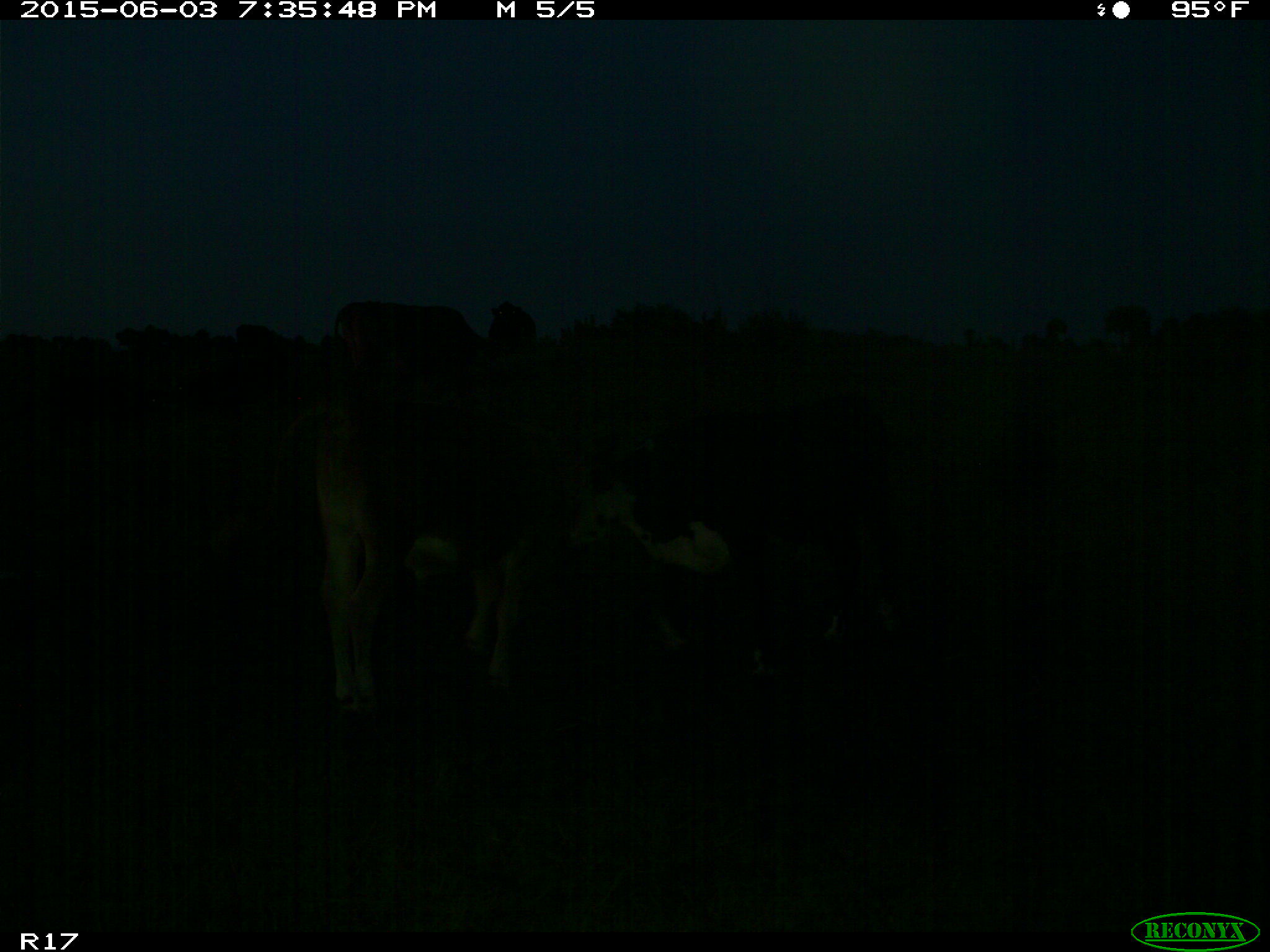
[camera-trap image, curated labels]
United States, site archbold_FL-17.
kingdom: Animalia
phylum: Chordata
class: Mammalia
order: Artiodactyla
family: Bovidae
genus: Bos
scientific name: Bos taurus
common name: domestic cow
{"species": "Bos taurus (domestic cow)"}